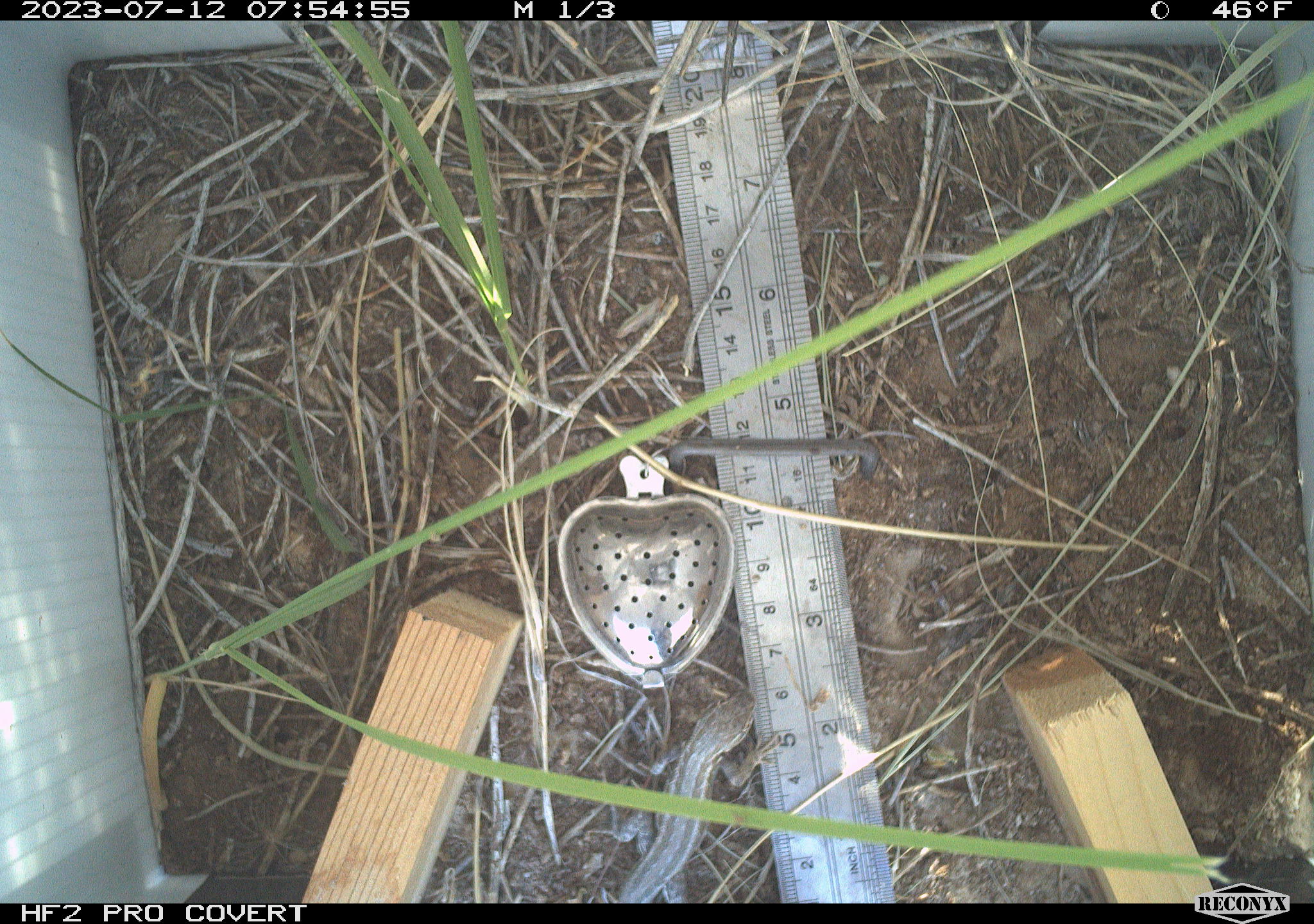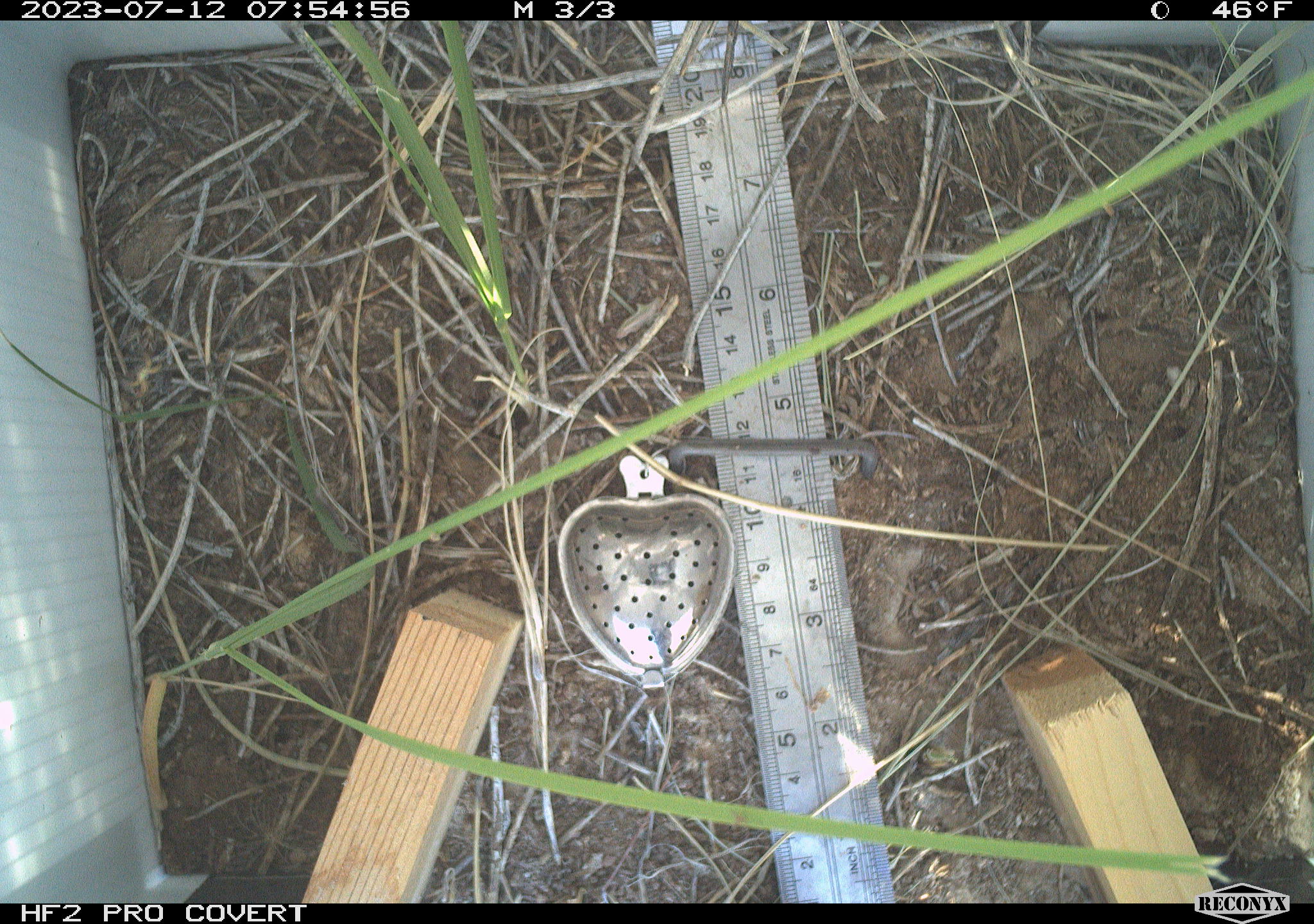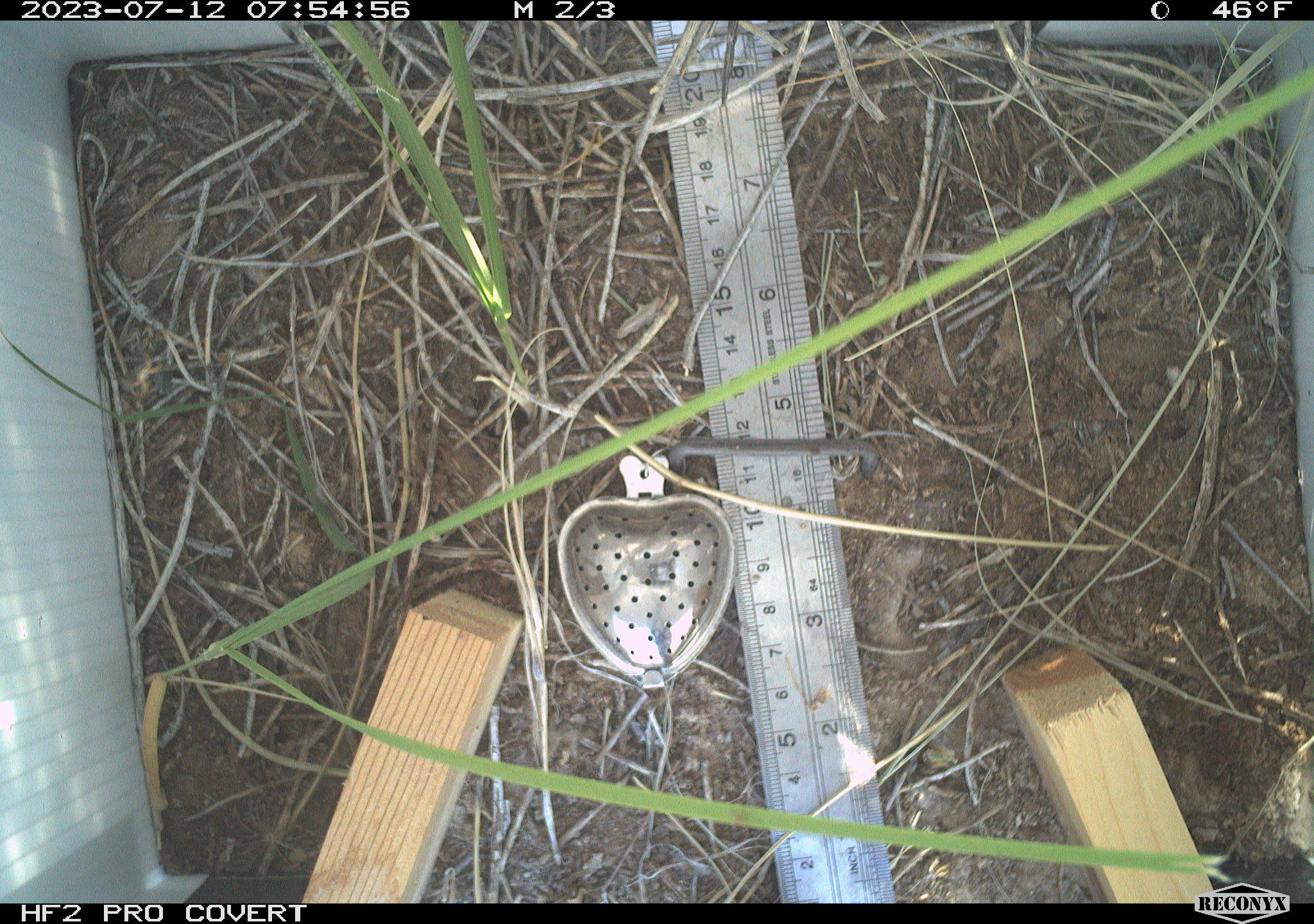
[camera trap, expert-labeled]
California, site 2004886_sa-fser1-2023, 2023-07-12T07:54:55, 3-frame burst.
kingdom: Animalia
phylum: Chordata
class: Reptilia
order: Squamata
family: Phrynosomatidae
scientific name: Phrynosomatidae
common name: phrynosomatid lizards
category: phrynosomatidae family